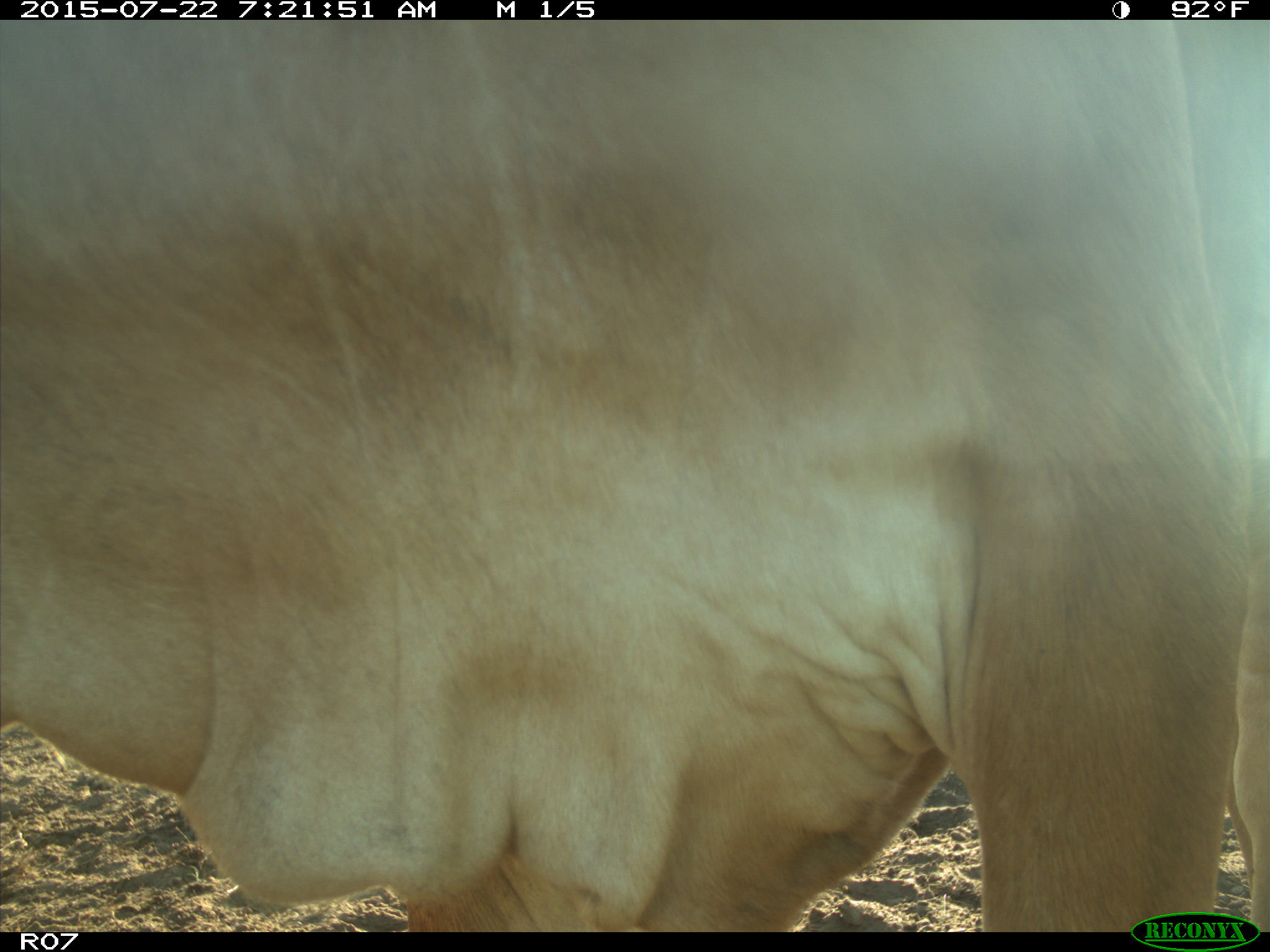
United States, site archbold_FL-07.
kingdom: Animalia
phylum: Chordata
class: Mammalia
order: Artiodactyla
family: Cervidae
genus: Odocoileus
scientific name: Odocoileus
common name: deer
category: unidentified deer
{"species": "unidentified deer (deer) (Odocoileus)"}